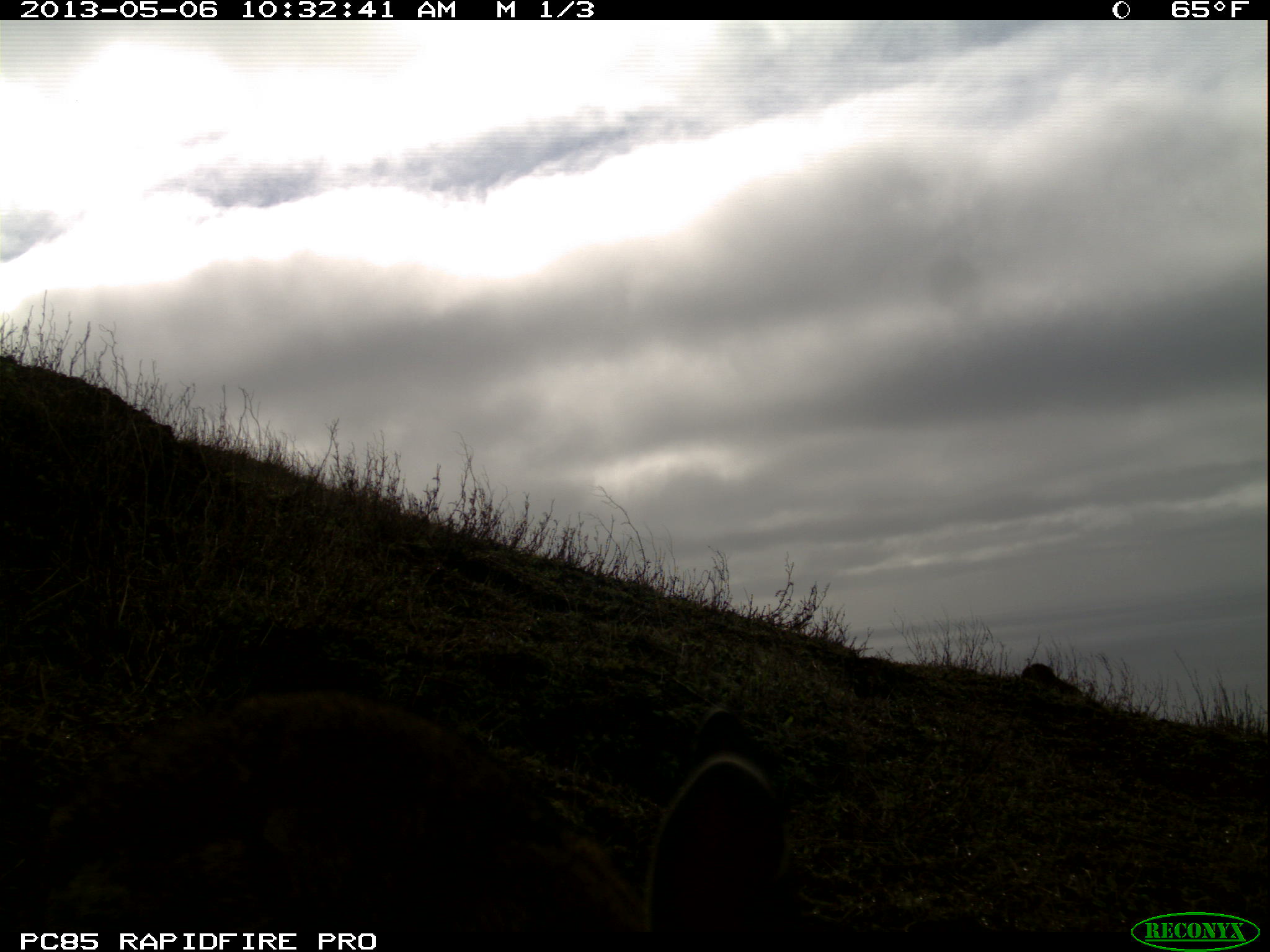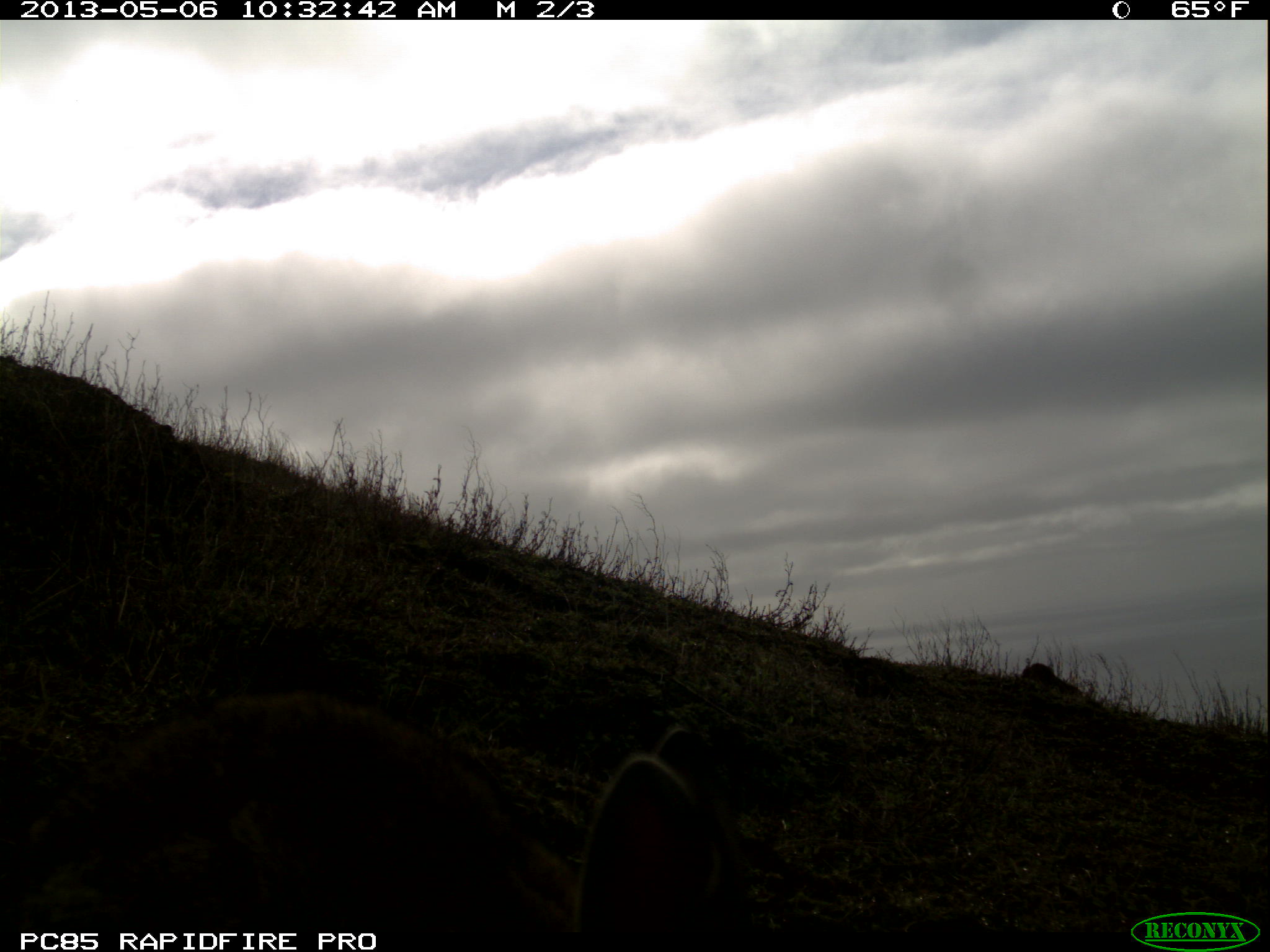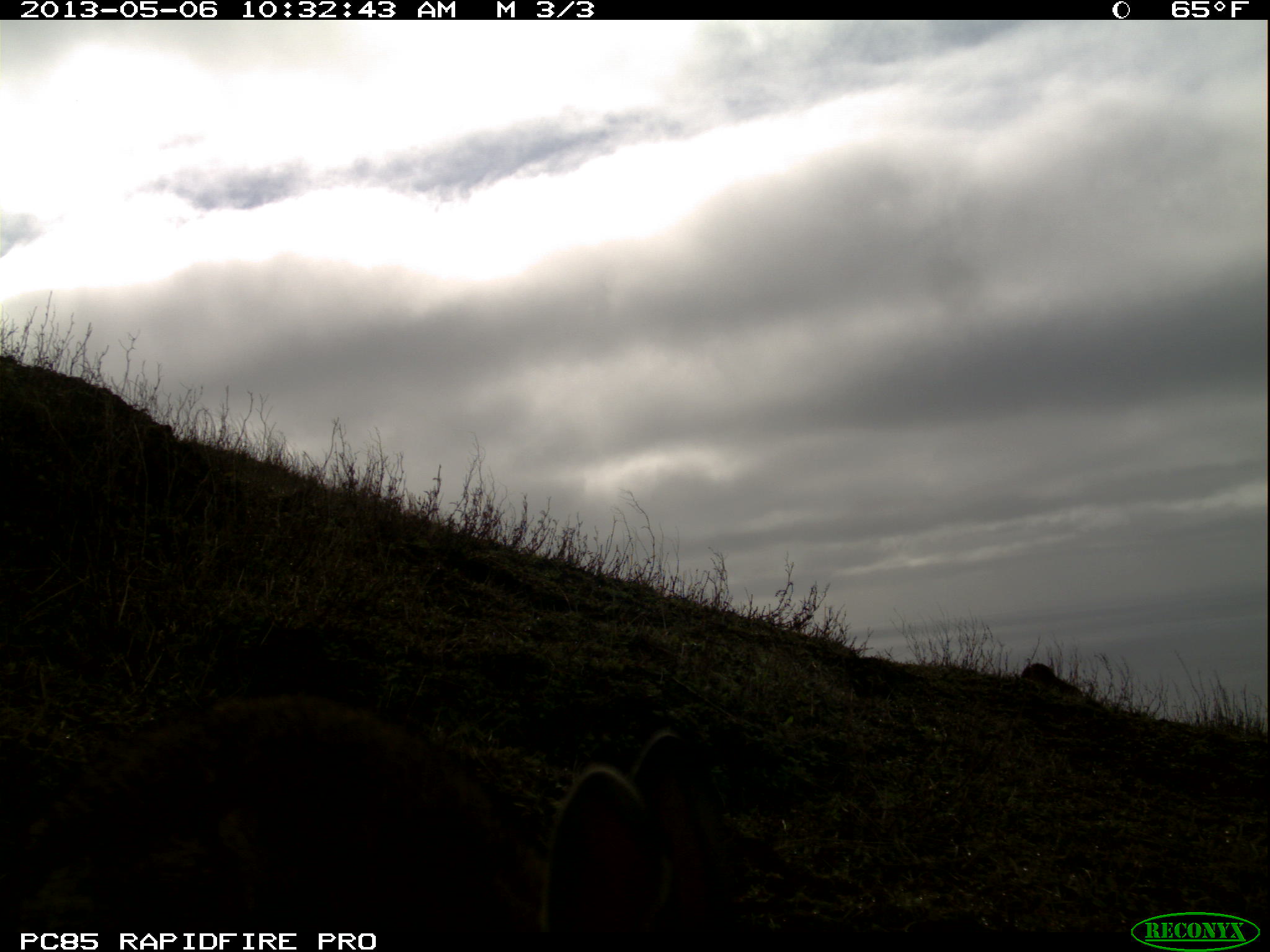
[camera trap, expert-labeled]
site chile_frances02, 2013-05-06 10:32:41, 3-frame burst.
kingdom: Animalia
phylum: Chordata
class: Mammalia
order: Lagomorpha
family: Leporidae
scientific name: Leporidae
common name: rabbits and hares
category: rabbit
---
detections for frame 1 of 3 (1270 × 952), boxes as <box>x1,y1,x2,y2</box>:
rabbit: <box>40,683,809,928</box>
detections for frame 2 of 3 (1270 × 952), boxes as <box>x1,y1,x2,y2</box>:
rabbit: <box>0,680,759,922</box>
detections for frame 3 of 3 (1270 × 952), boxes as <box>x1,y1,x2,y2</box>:
rabbit: <box>4,692,752,931</box>